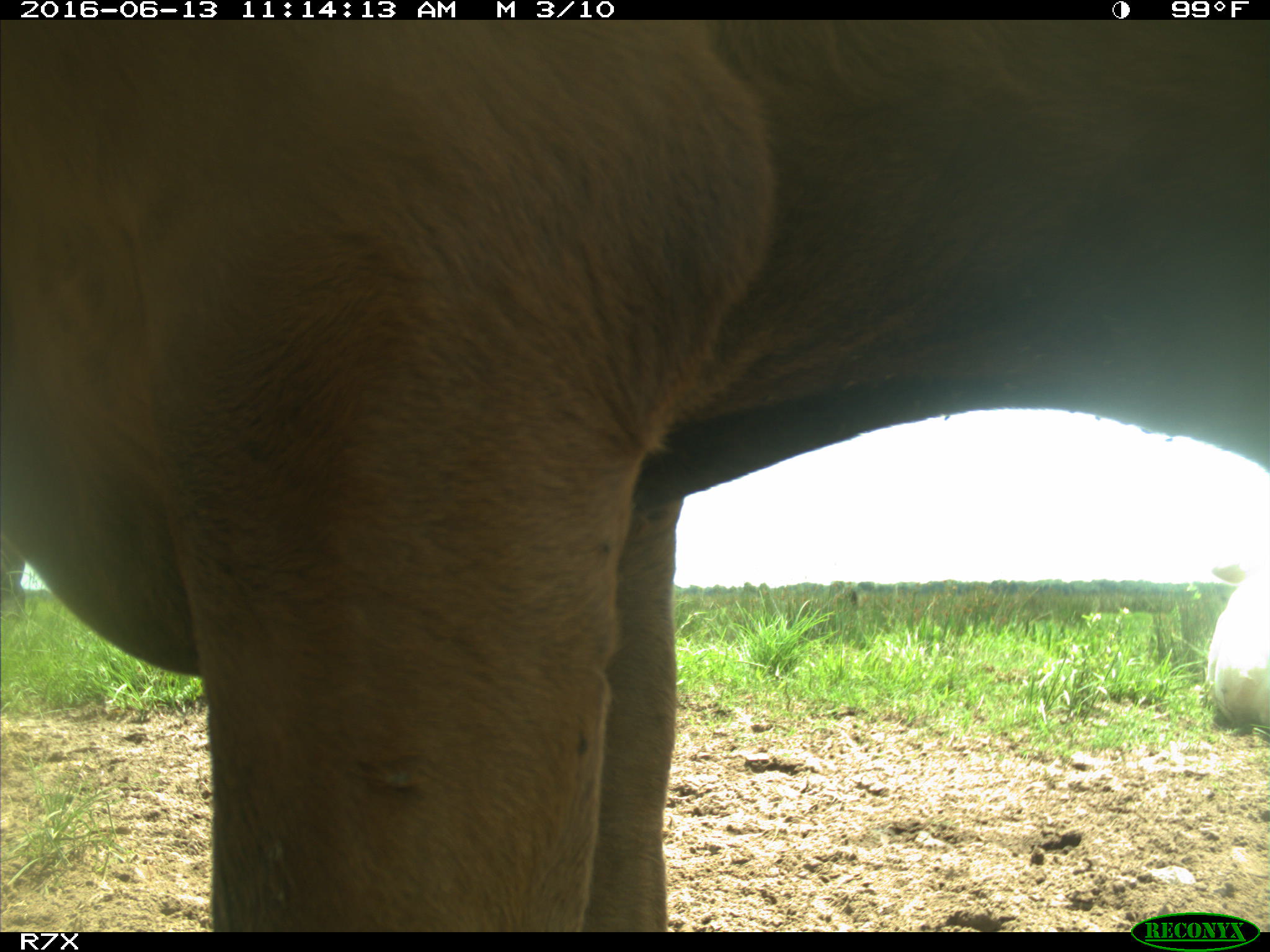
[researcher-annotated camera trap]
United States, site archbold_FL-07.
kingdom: Animalia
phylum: Chordata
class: Mammalia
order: Artiodactyla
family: Bovidae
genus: Bos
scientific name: Bos taurus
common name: domestic cow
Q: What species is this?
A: Bos taurus (domestic cow).